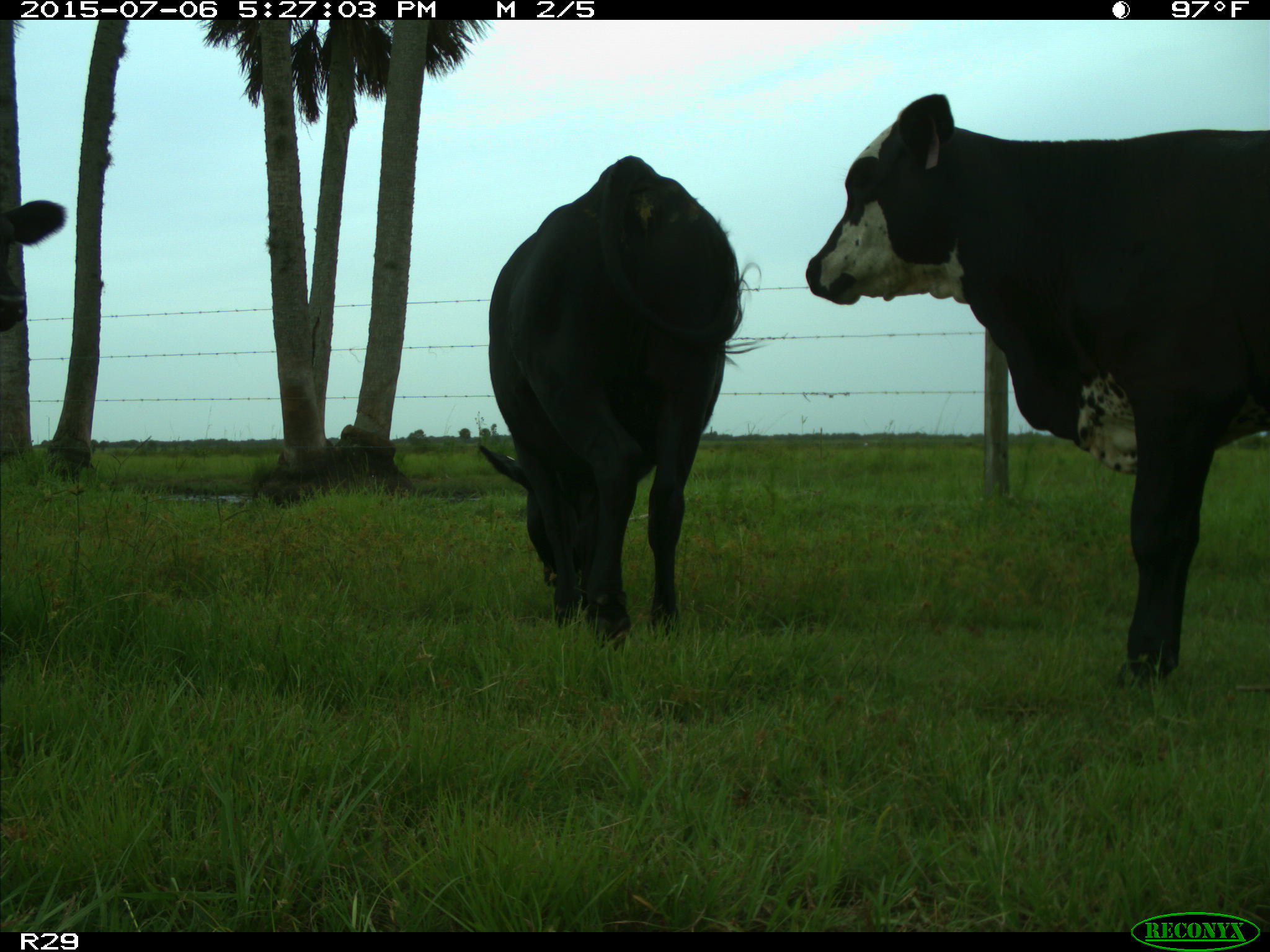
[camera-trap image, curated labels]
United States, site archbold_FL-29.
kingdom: Animalia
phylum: Chordata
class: Mammalia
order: Artiodactyla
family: Bovidae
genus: Bos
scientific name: Bos taurus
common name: domestic cow